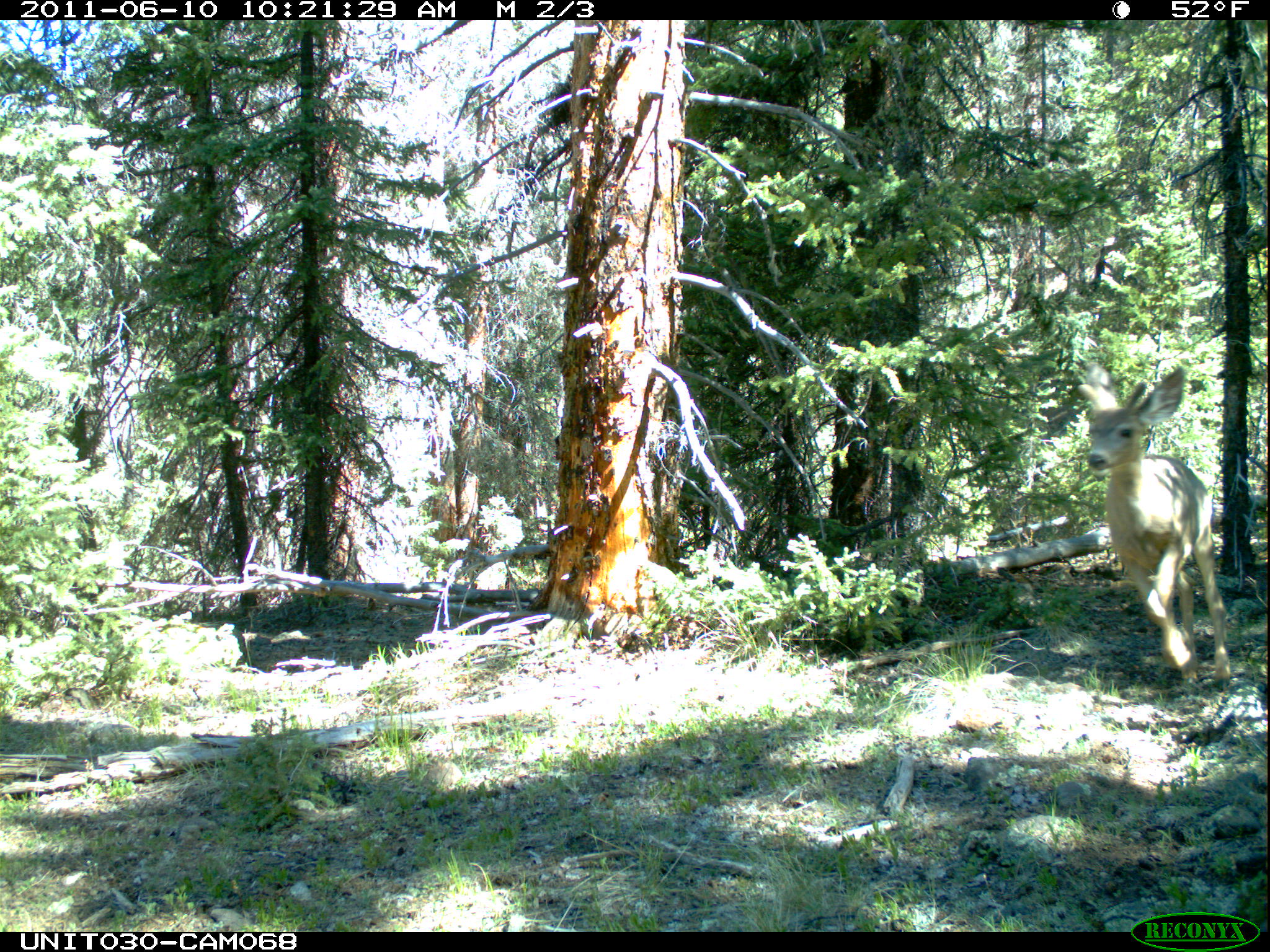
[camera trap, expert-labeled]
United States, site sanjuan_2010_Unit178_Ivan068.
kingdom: Animalia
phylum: Chordata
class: Mammalia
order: Artiodactyla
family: Cervidae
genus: Odocoileus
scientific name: Odocoileus hemionus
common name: mule deer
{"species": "Odocoileus hemionus (mule deer)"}